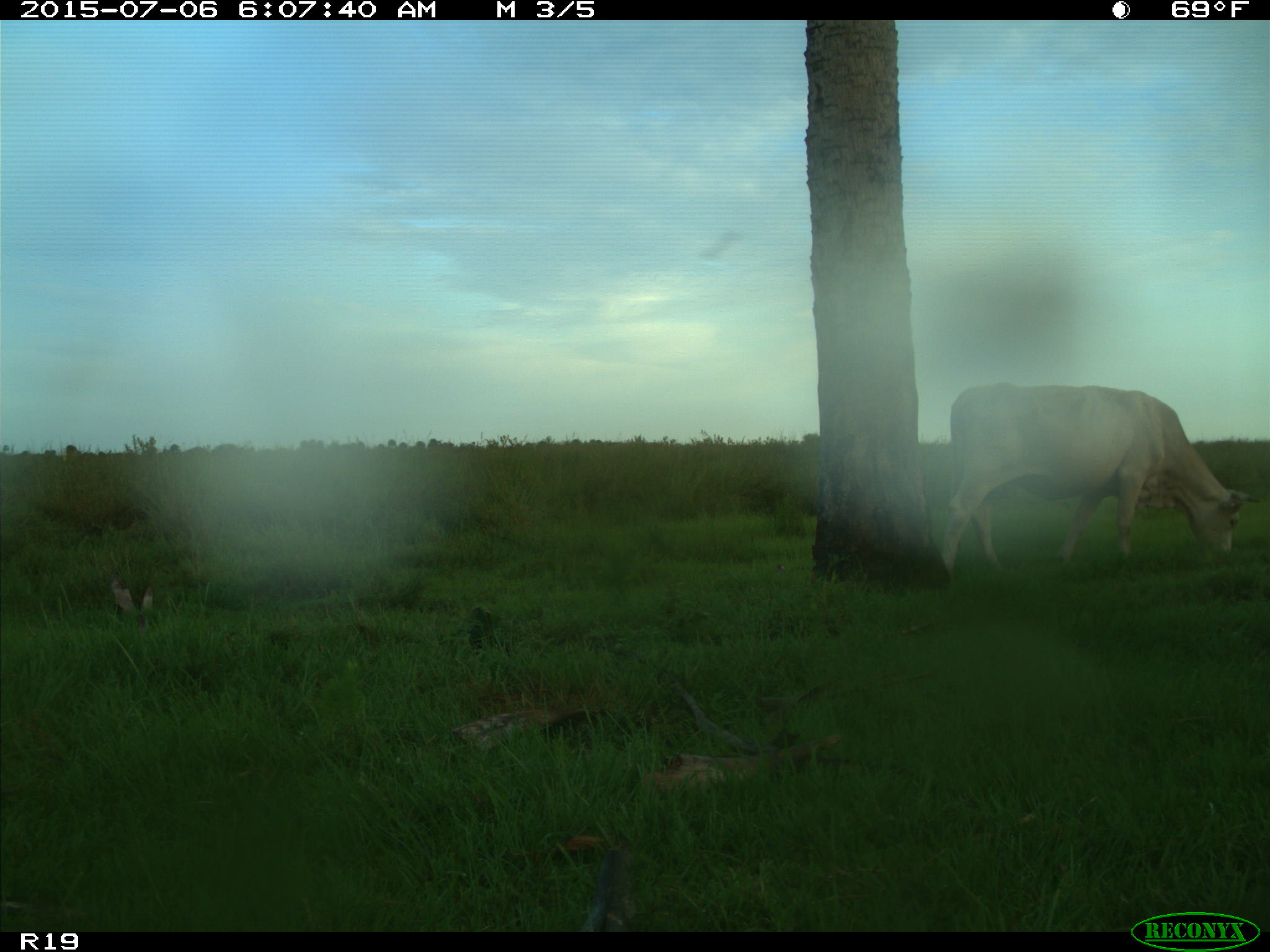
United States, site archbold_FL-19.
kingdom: Animalia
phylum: Chordata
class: Mammalia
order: Artiodactyla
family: Bovidae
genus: Bos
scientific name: Bos taurus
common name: domestic cow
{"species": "Bos taurus (domestic cow)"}